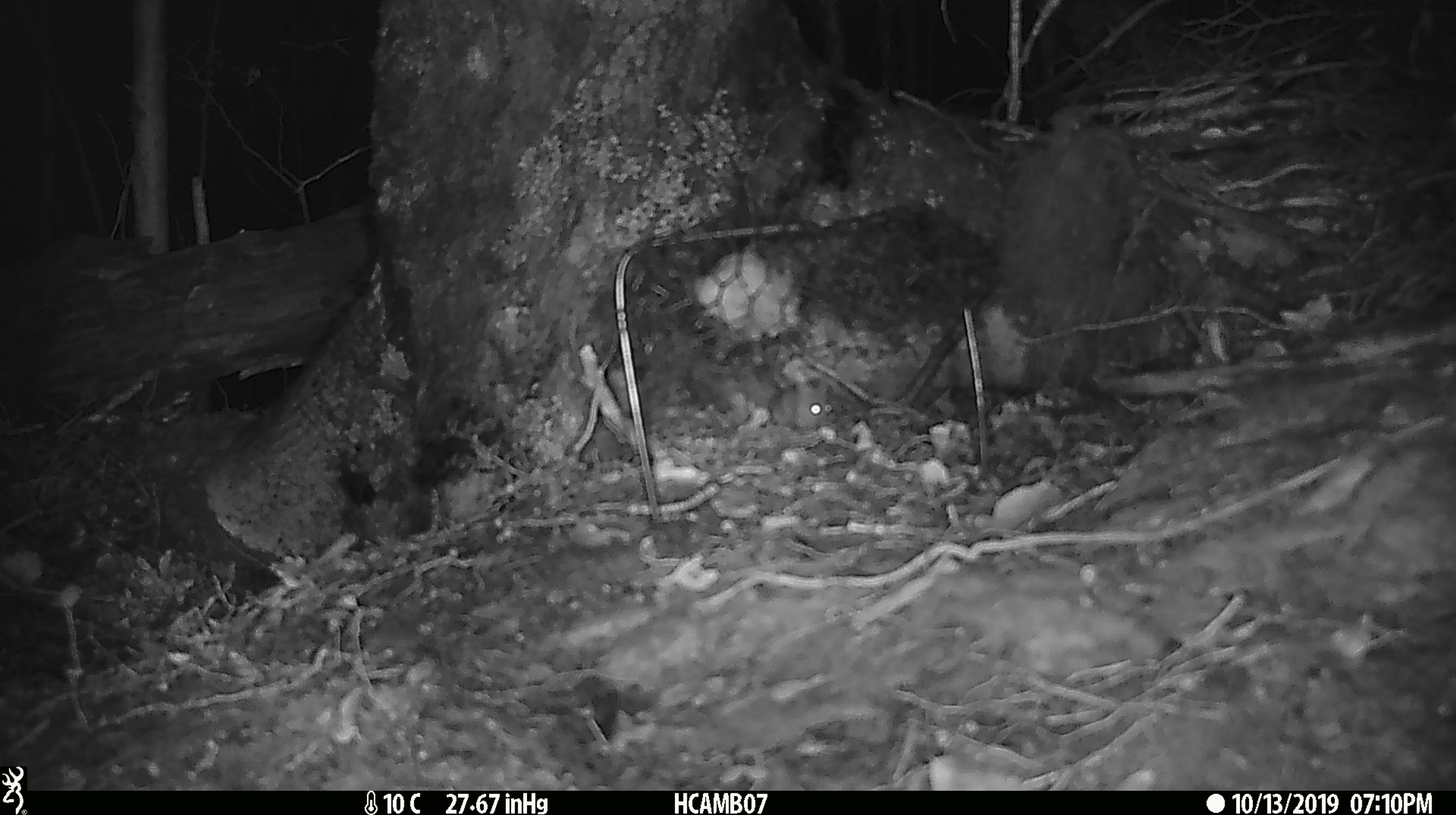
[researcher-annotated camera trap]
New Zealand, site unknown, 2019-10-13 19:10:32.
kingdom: Animalia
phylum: Chordata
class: Mammalia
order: Rodentia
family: Muridae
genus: Mus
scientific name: Mus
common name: mouse